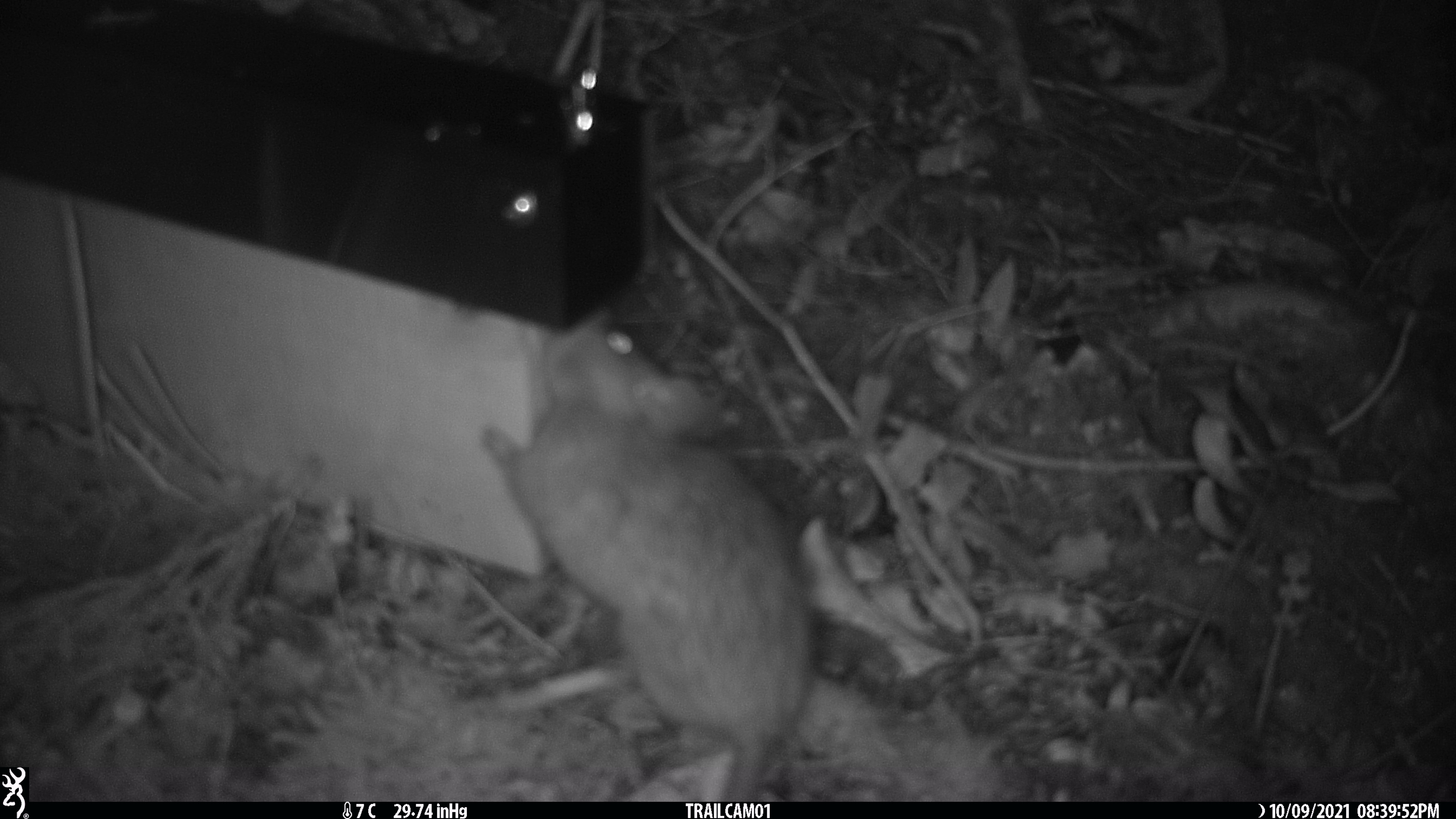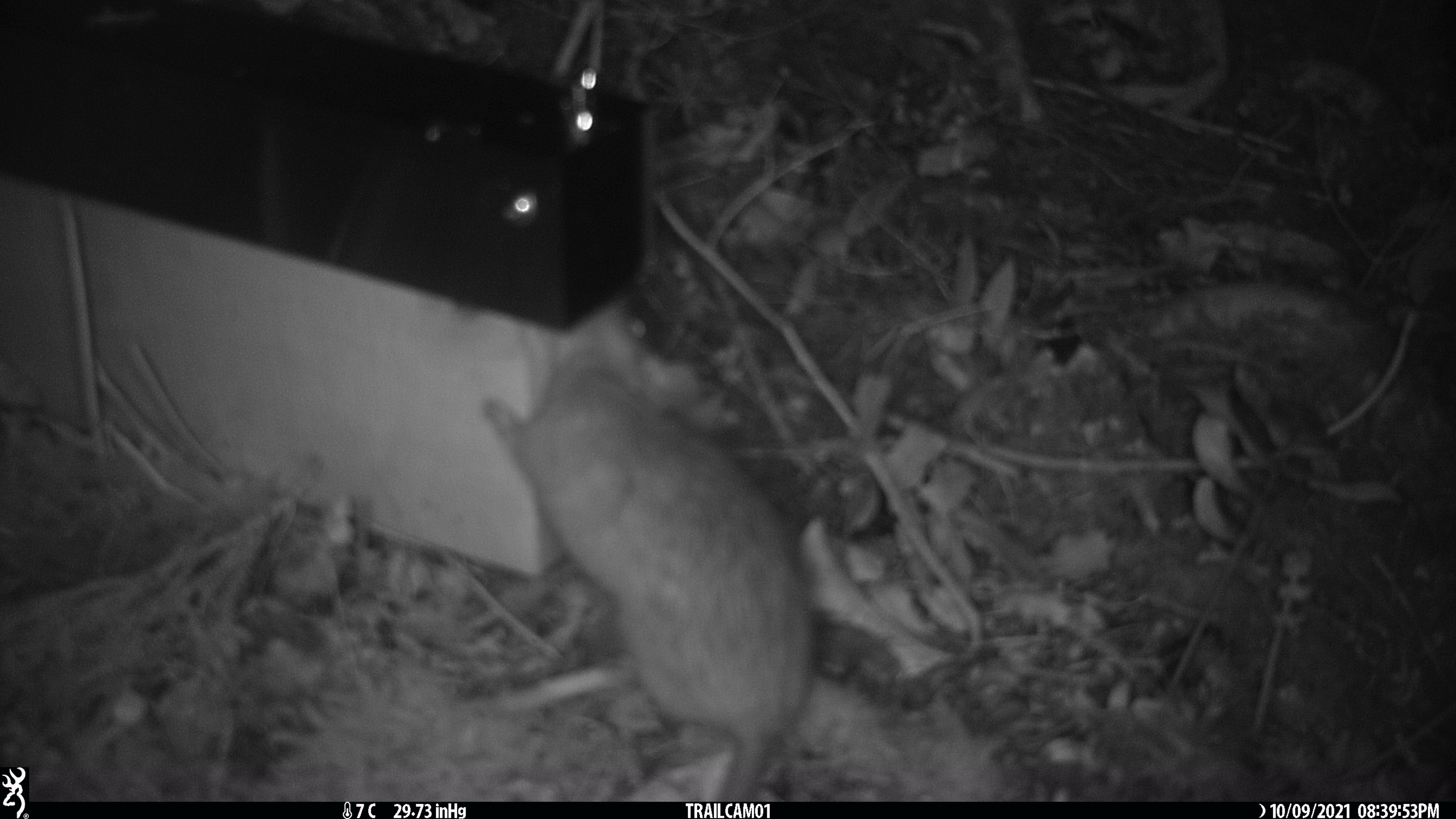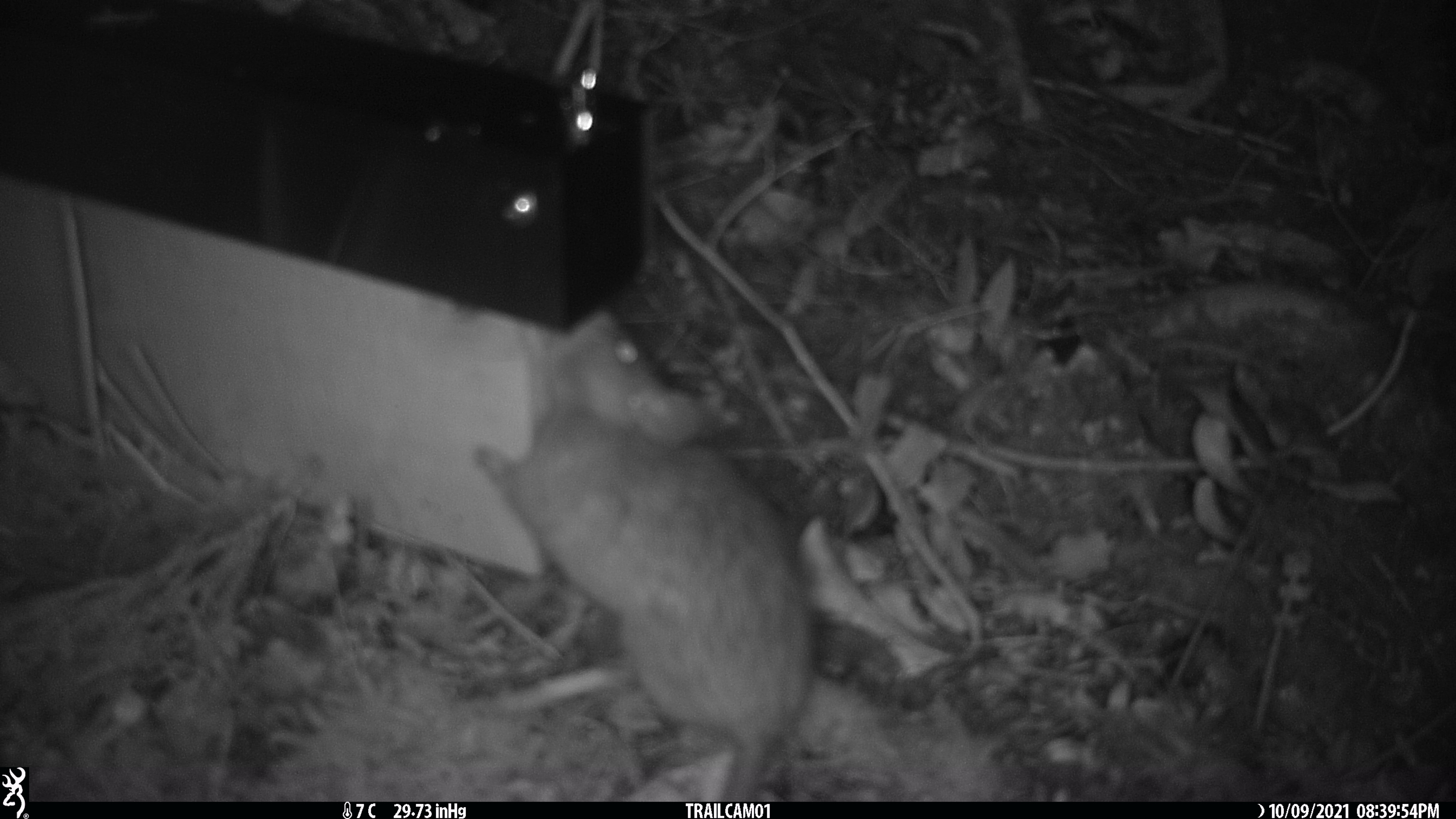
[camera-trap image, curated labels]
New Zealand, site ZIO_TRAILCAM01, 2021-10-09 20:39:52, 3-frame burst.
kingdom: Animalia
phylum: Chordata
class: Mammalia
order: Rodentia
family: Muridae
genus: Rattus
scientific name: Rattus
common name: rat